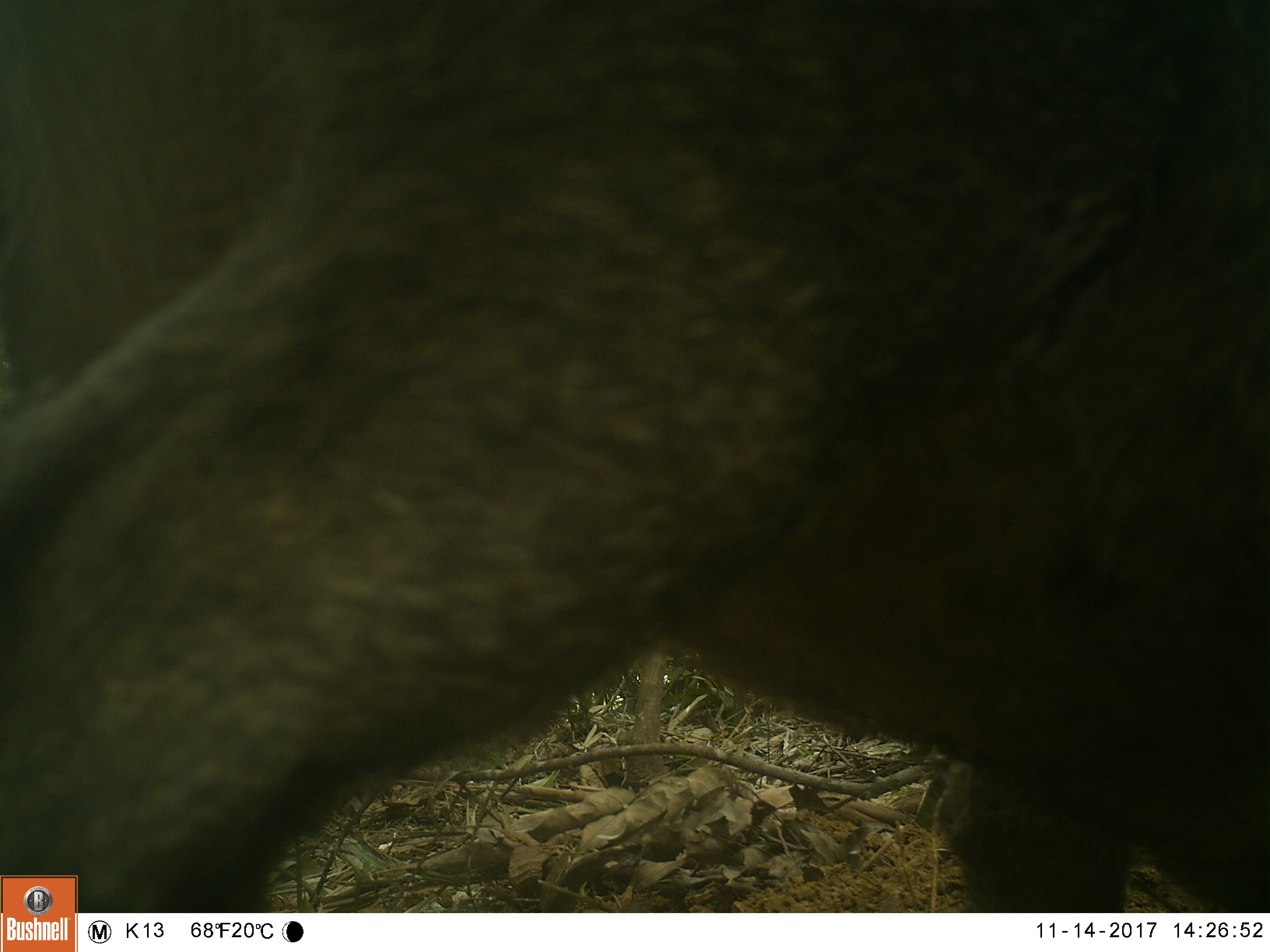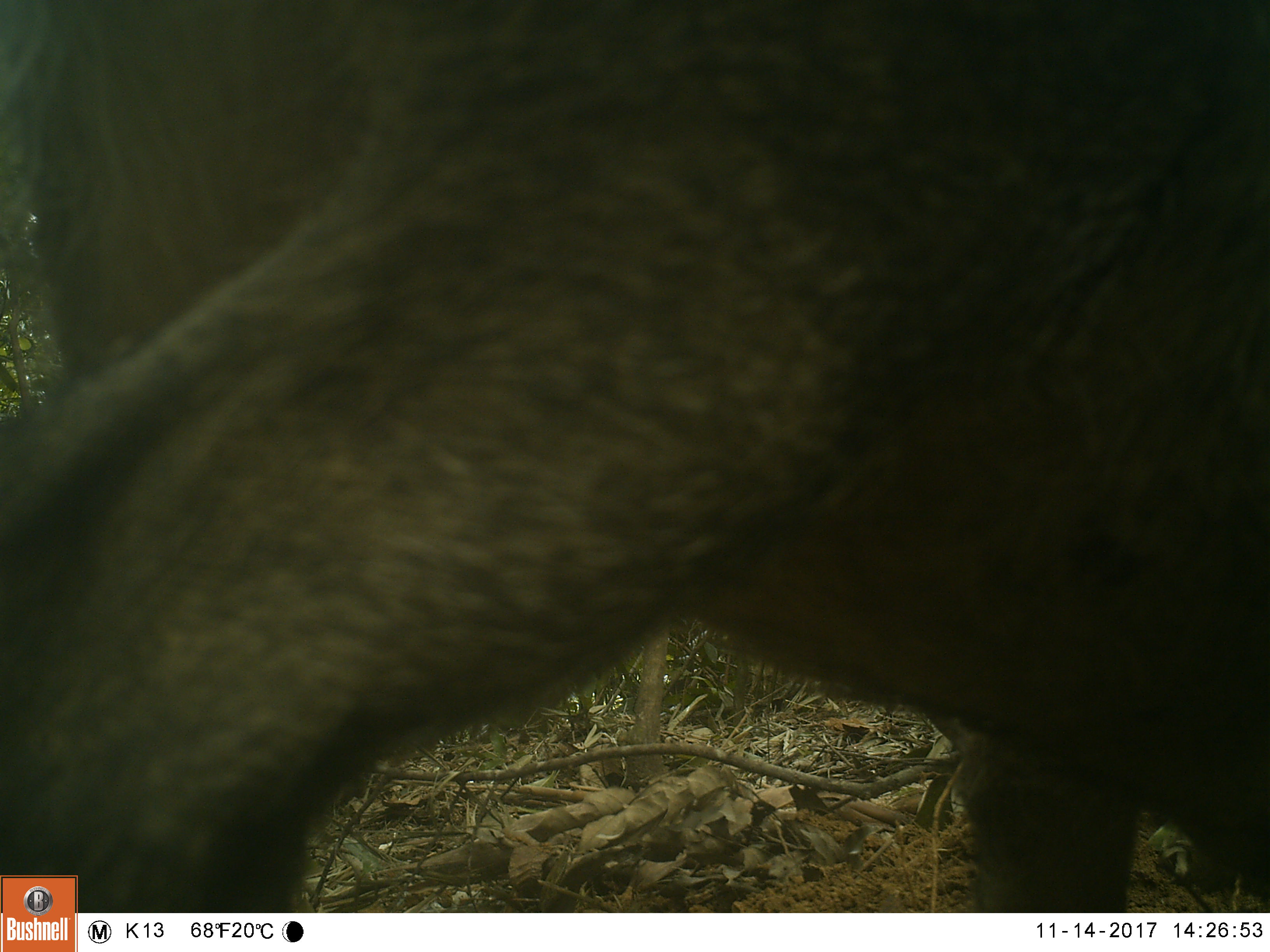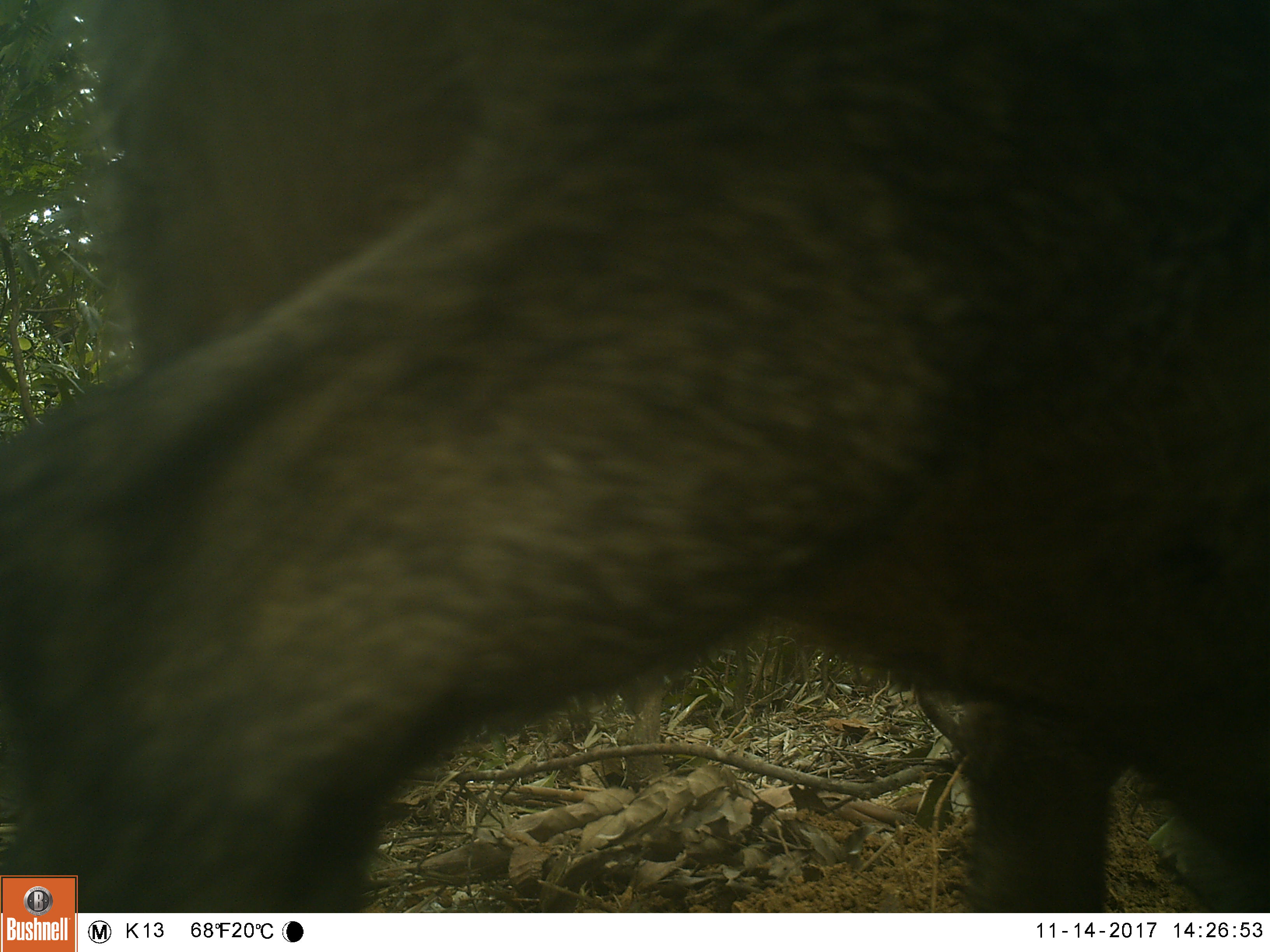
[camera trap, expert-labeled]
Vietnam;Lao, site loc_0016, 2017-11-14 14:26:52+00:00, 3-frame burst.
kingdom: Animalia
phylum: Chordata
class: Mammalia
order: Artiodactyla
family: Suidae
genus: Sus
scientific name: Sus scrofa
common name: eurasian wild pig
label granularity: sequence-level